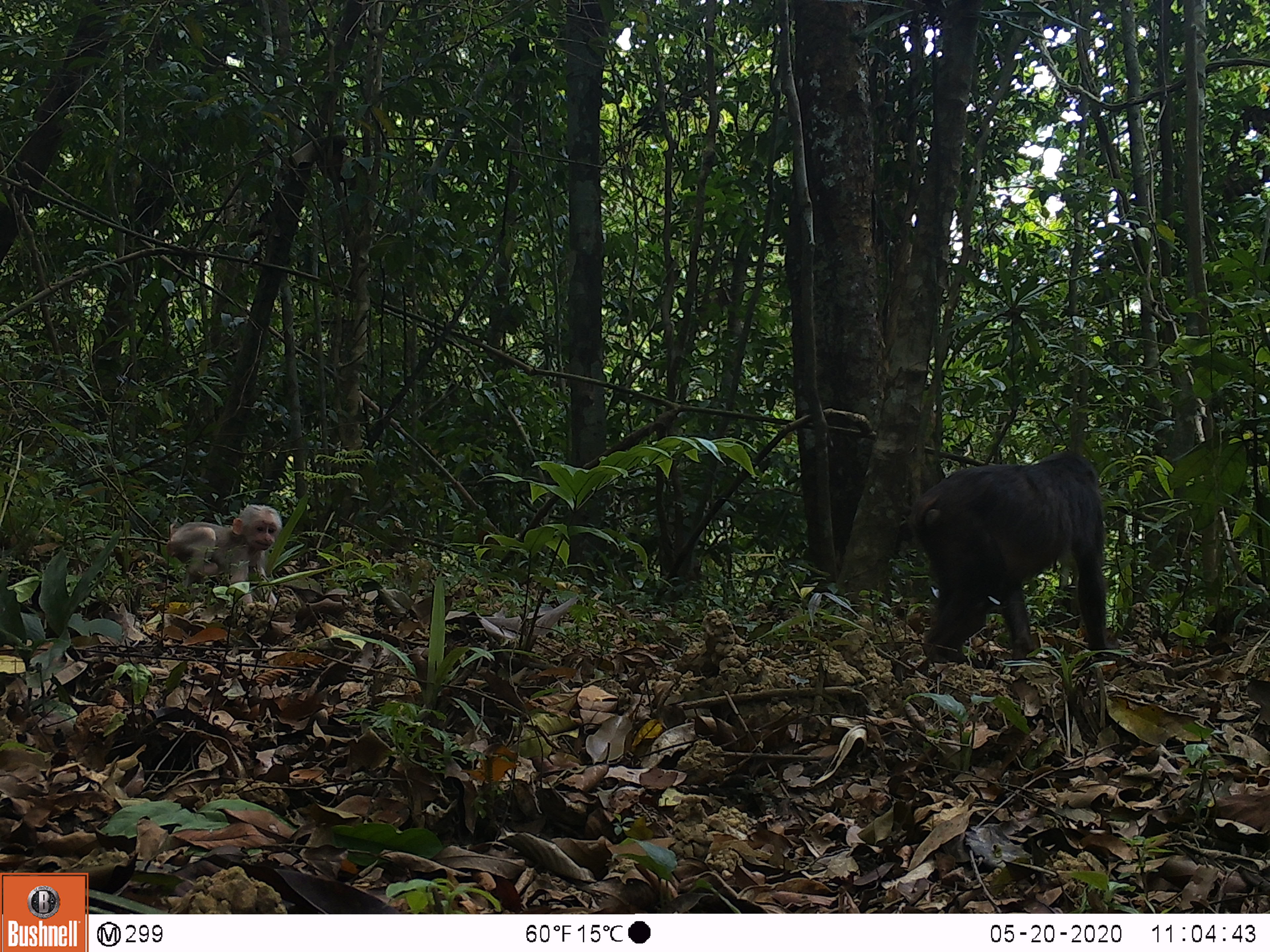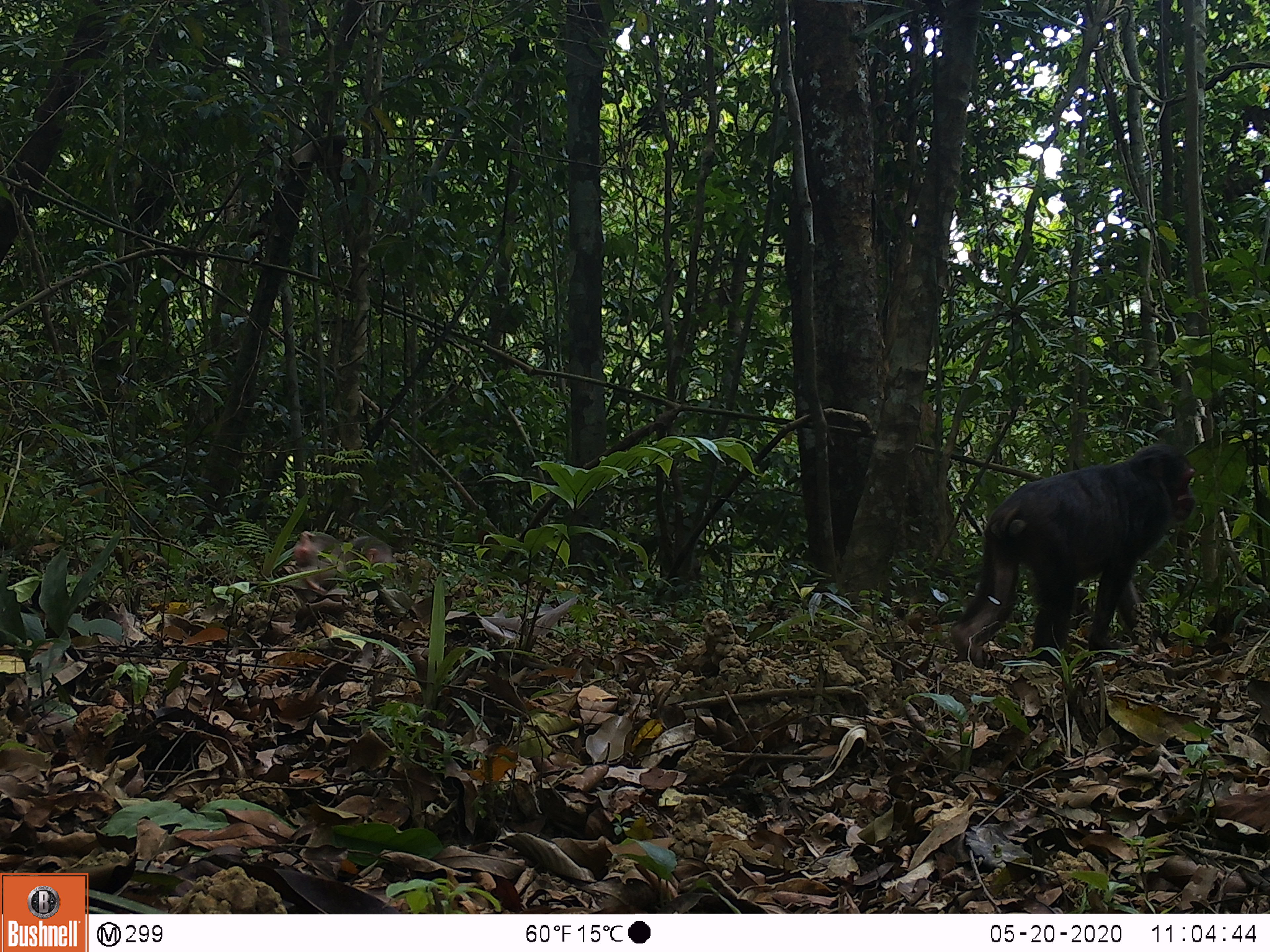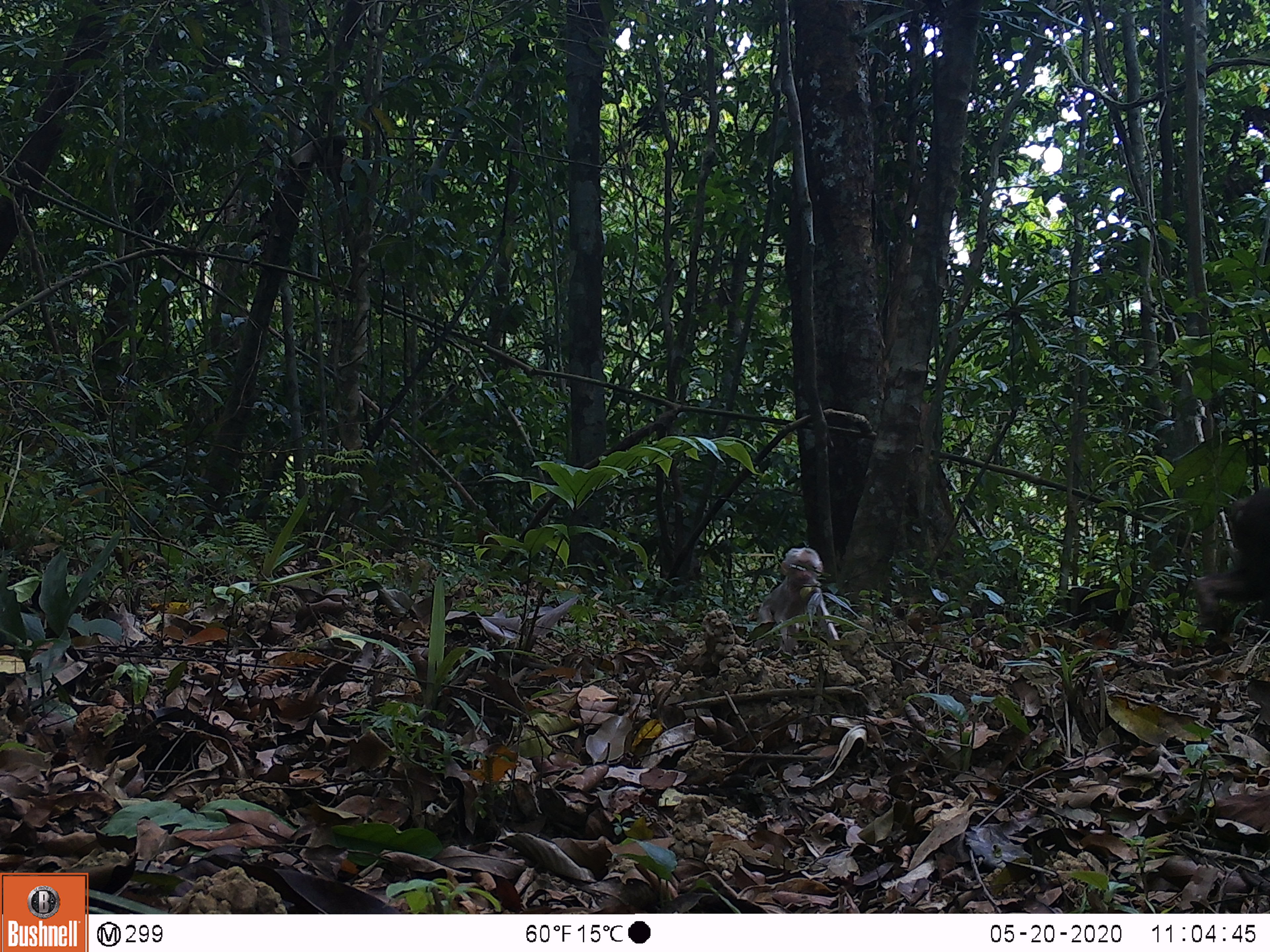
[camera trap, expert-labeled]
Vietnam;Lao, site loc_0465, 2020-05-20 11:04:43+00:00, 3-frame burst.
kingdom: Animalia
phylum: Chordata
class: Mammalia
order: Primates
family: Cercopithecidae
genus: Macaca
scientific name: Macaca arctoides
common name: stump-tailed macaque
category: stump tailed macaque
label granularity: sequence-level